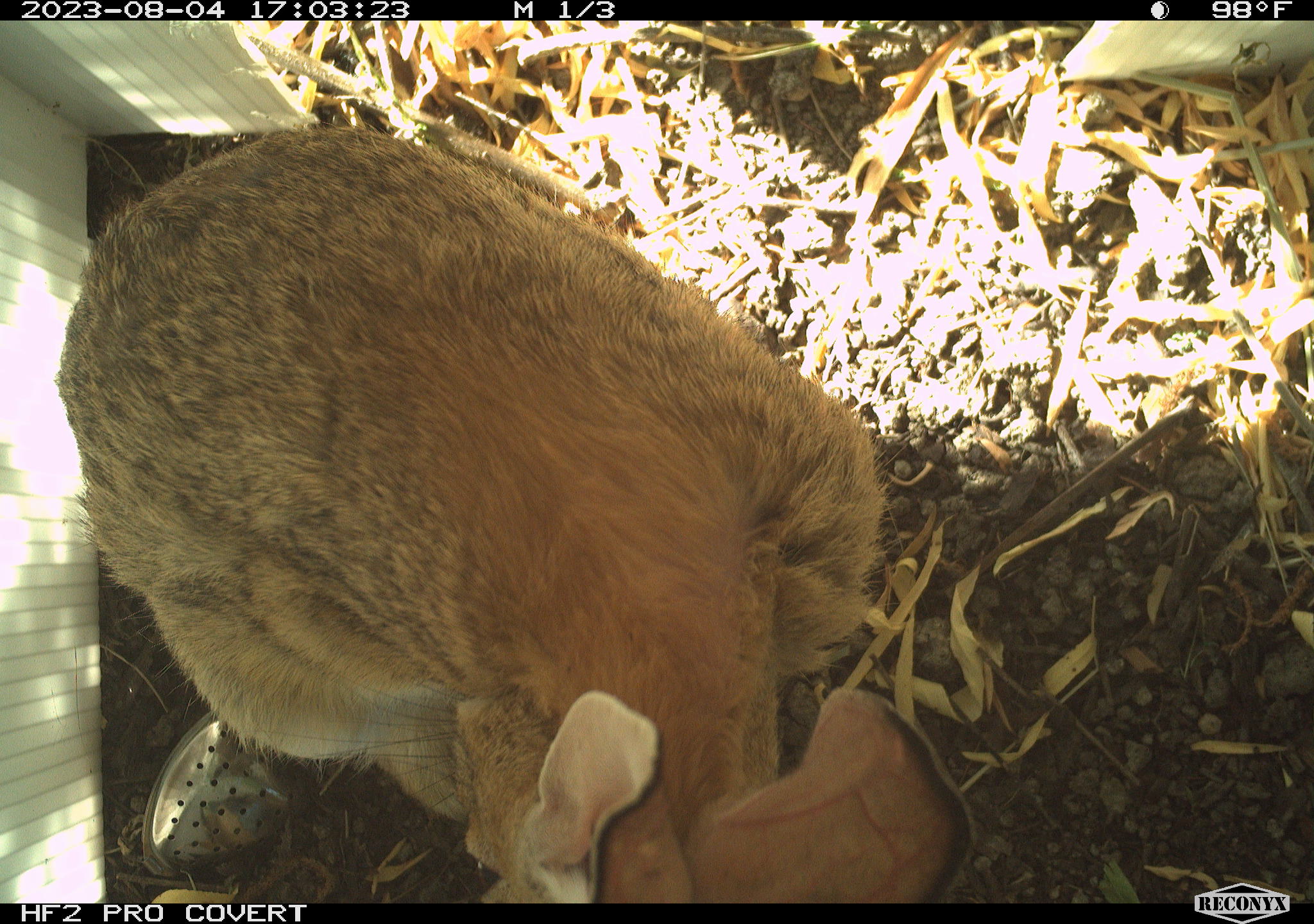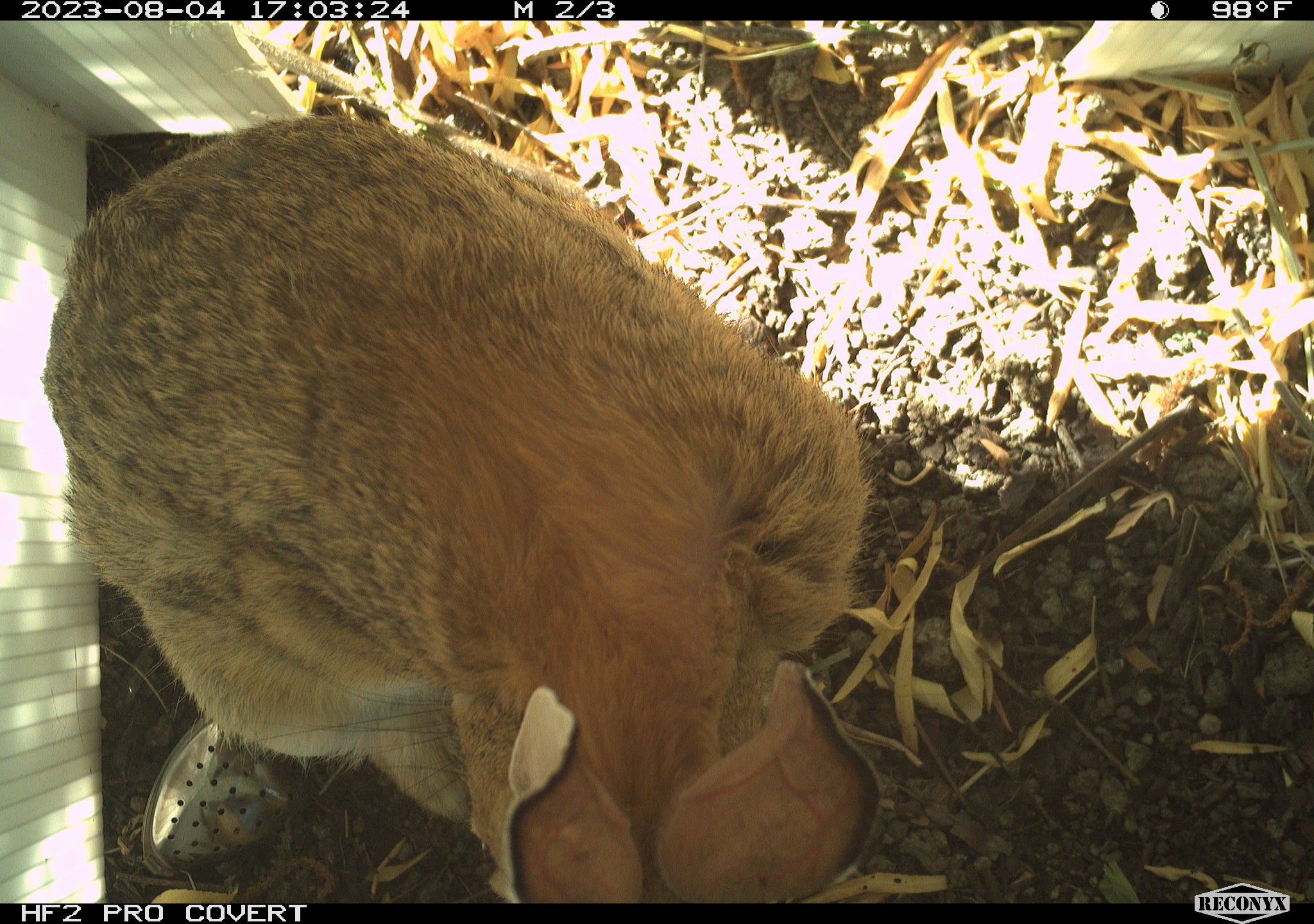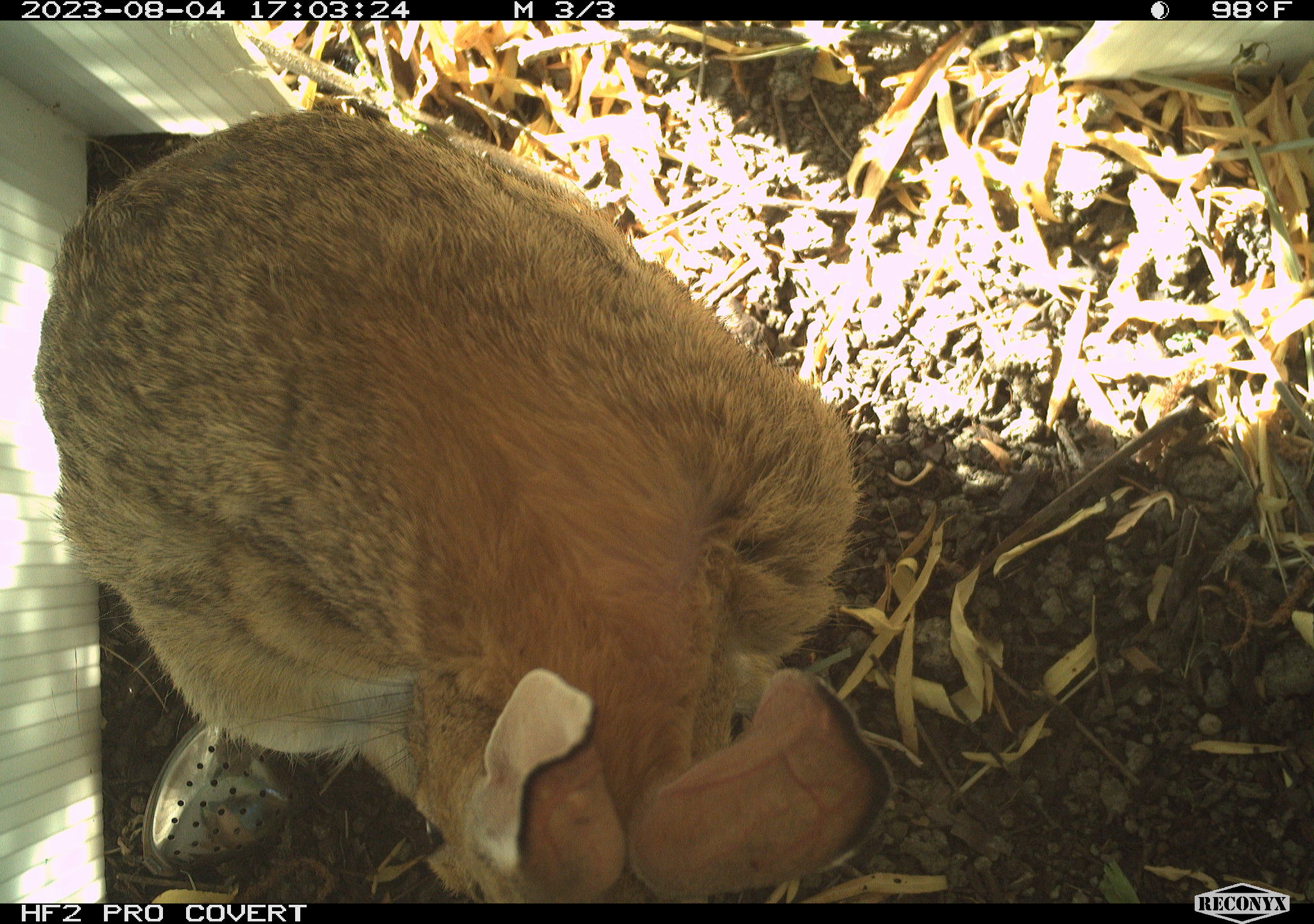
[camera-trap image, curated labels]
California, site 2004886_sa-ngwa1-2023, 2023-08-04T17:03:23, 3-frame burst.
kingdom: Animalia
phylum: Chordata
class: Mammalia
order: Lagomorpha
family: Leporidae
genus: Sylvilagus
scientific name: Sylvilagus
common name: cottontail rabbits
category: sylvilagus species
Sylvilagus species (cottontail rabbits) (Sylvilagus).